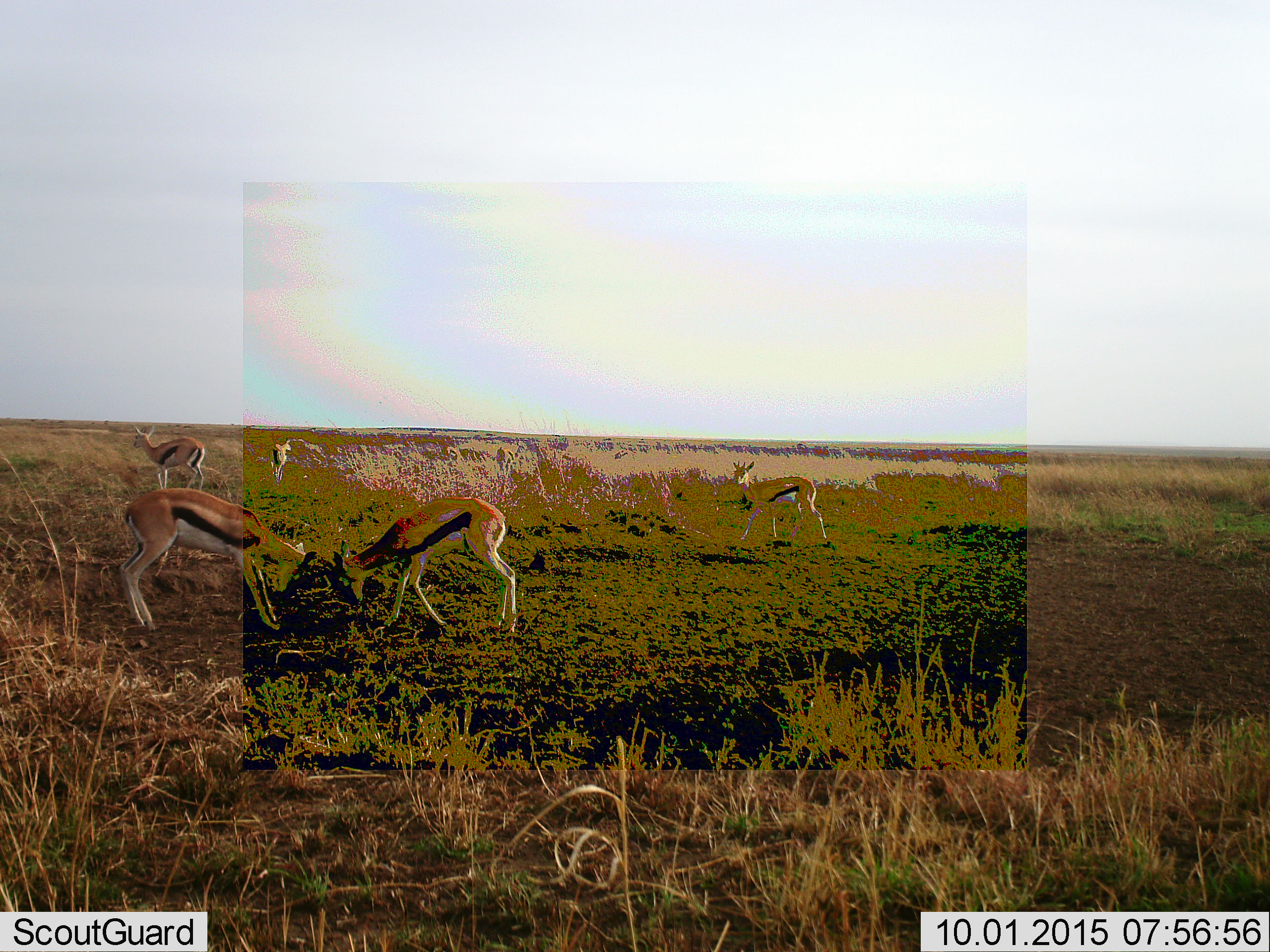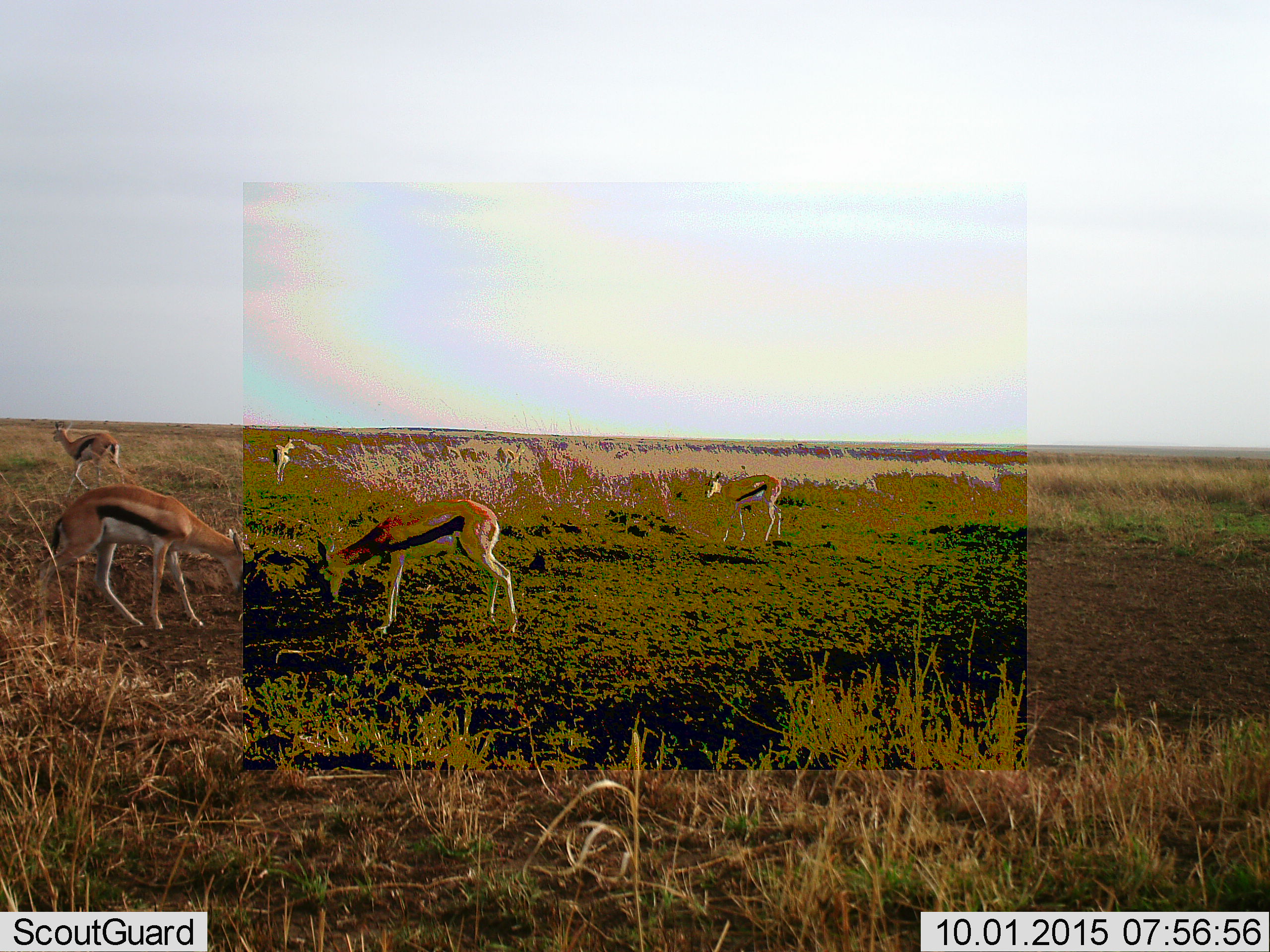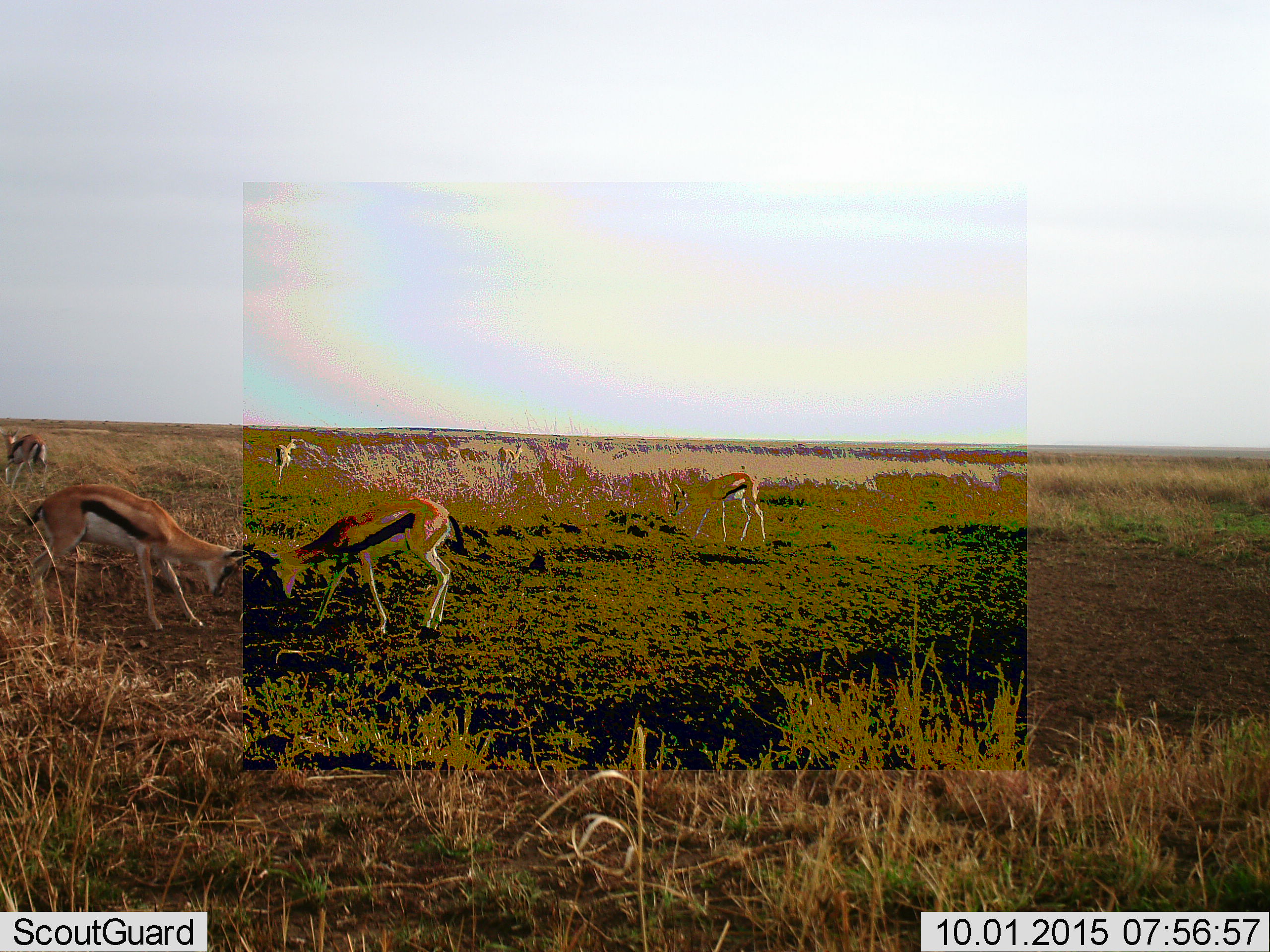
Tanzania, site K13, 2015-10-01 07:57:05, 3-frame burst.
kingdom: Animalia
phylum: Chordata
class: Mammalia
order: Artiodactyla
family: Bovidae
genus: Eudorcas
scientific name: Eudorcas thomsonii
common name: thomson's gazelle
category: gazellethomsons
Gazellethomsons (thomson's gazelle) (Eudorcas thomsonii), count 5. Behavior (volunteer vote fractions): standing 80%, resting 0%, moving 60%, interacting 60%. Young present (vote fraction): 30%. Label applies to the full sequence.